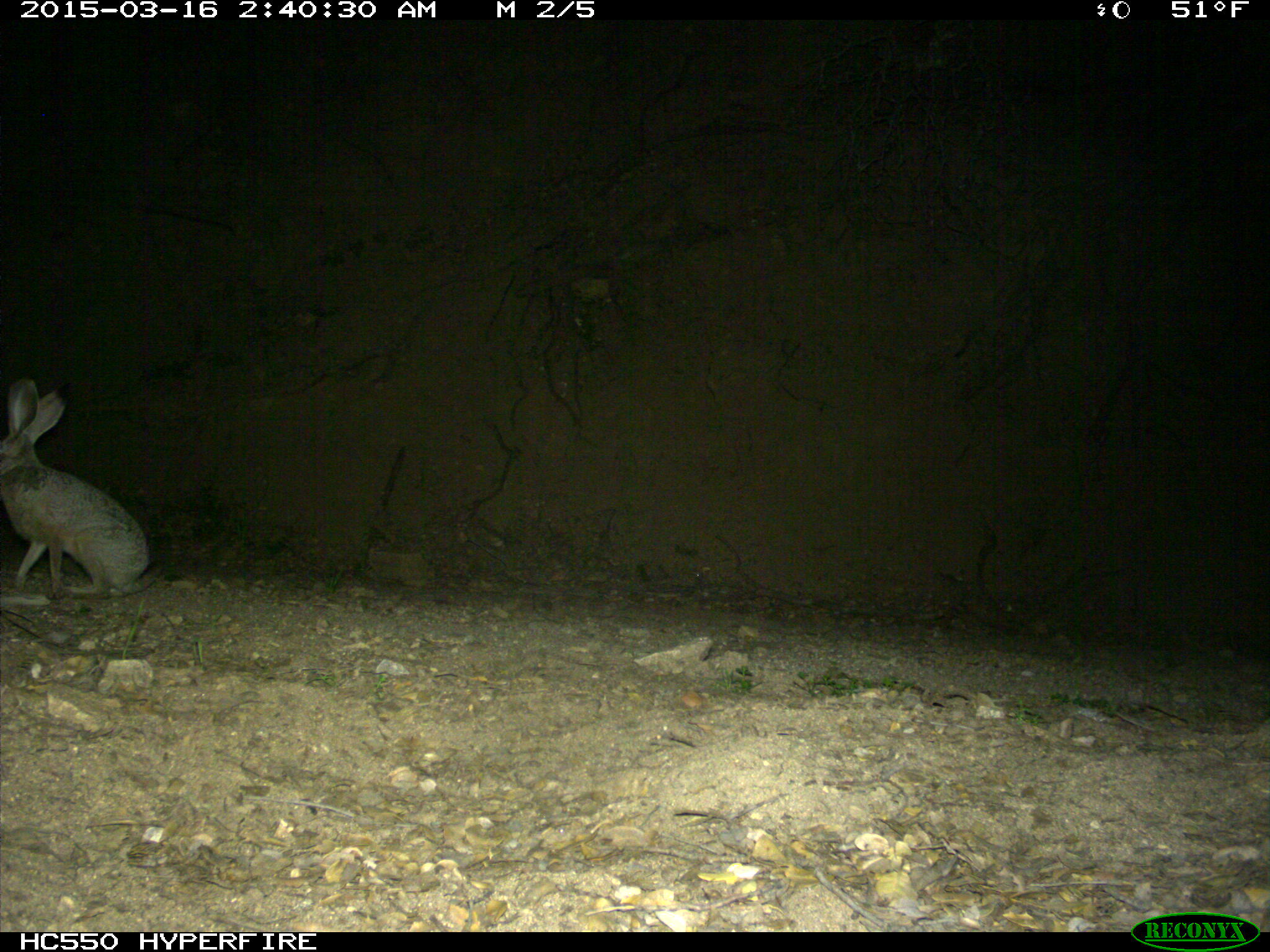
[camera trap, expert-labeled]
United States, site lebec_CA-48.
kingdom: Animalia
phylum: Chordata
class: Mammalia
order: Lagomorpha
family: Leporidae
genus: Lepus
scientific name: Lepus californicus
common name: black-tailed jackrabbit